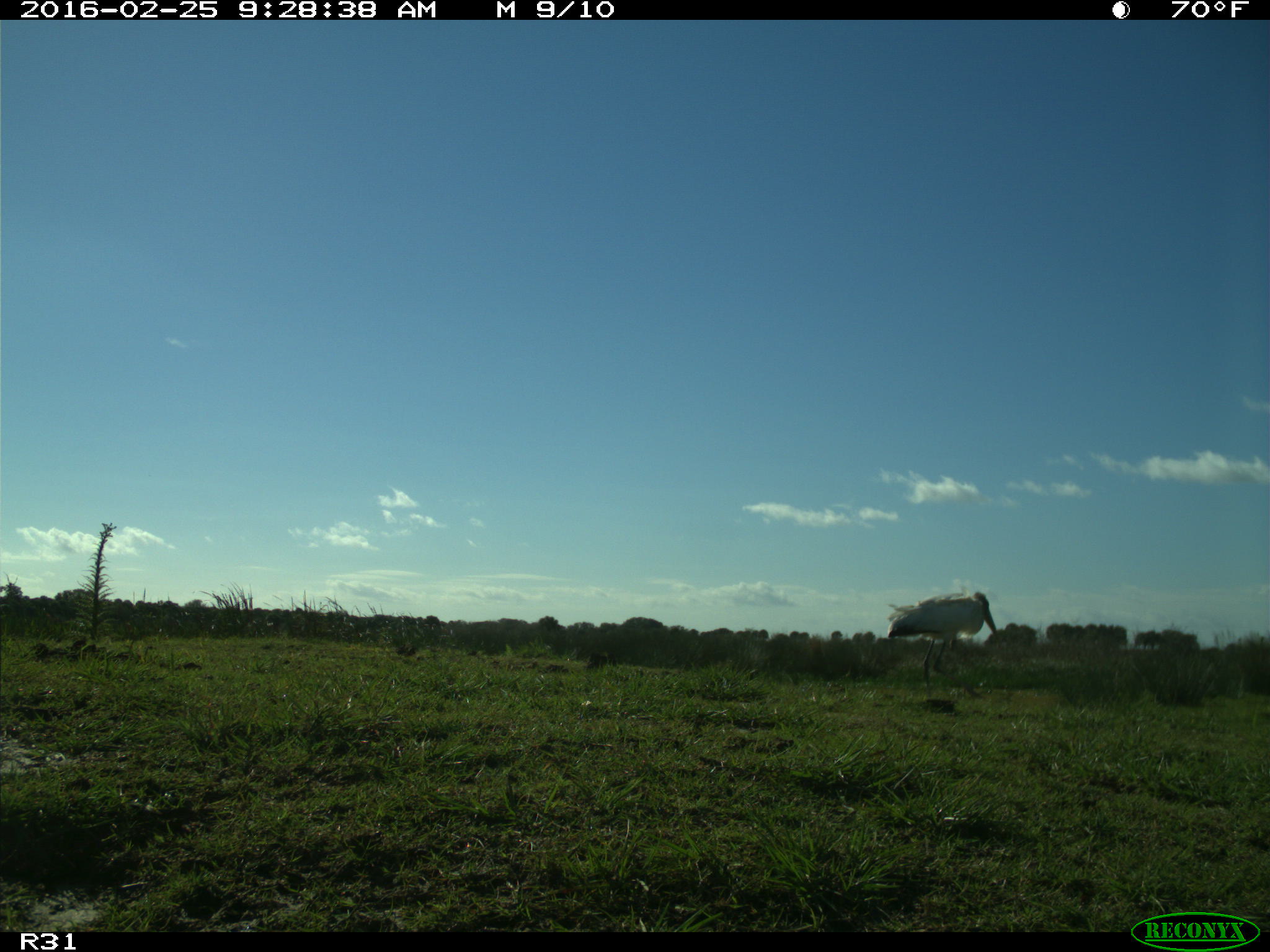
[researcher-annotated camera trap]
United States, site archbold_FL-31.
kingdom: Animalia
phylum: Chordata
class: Aves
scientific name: Aves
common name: birds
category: unidentified bird